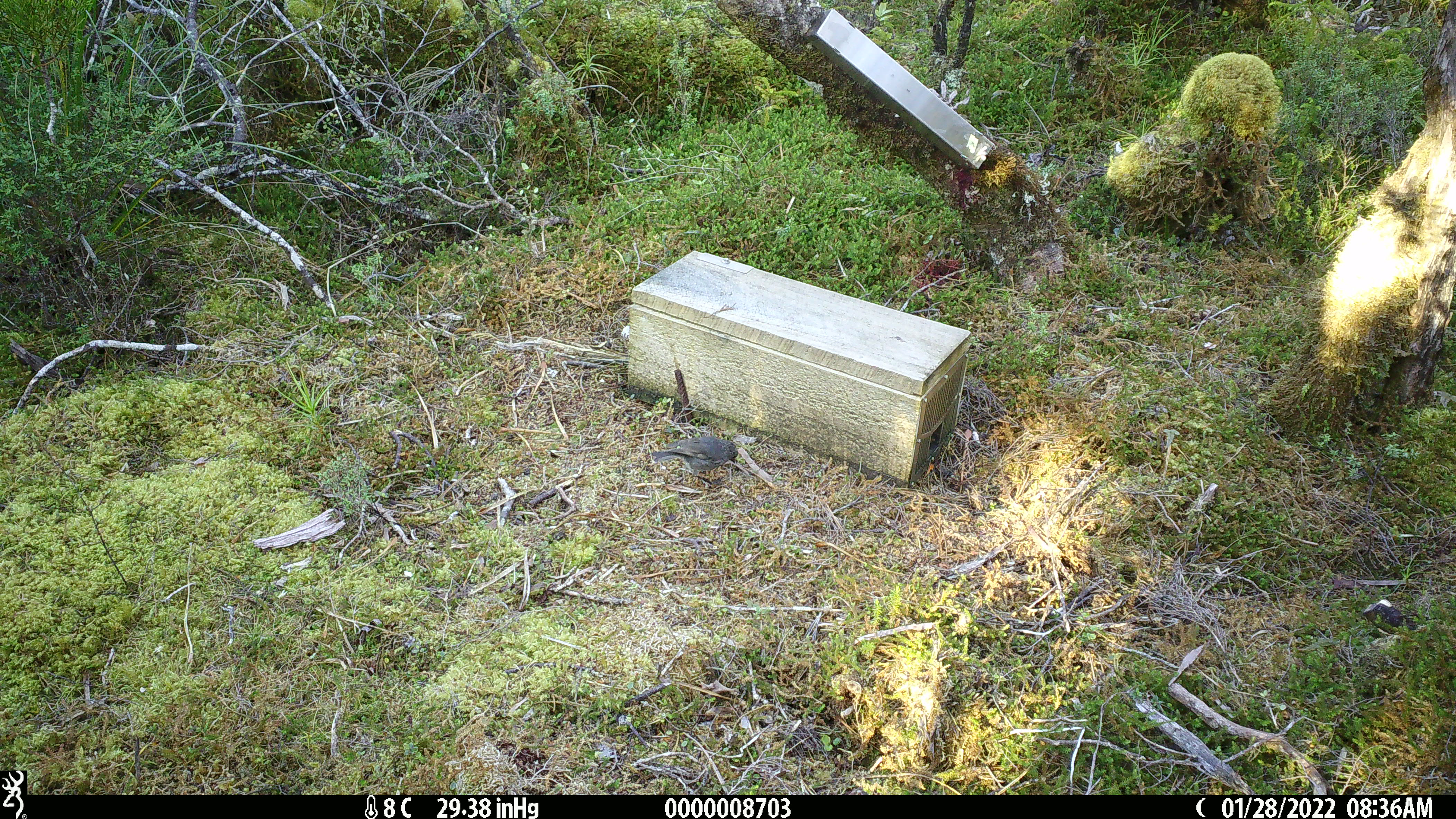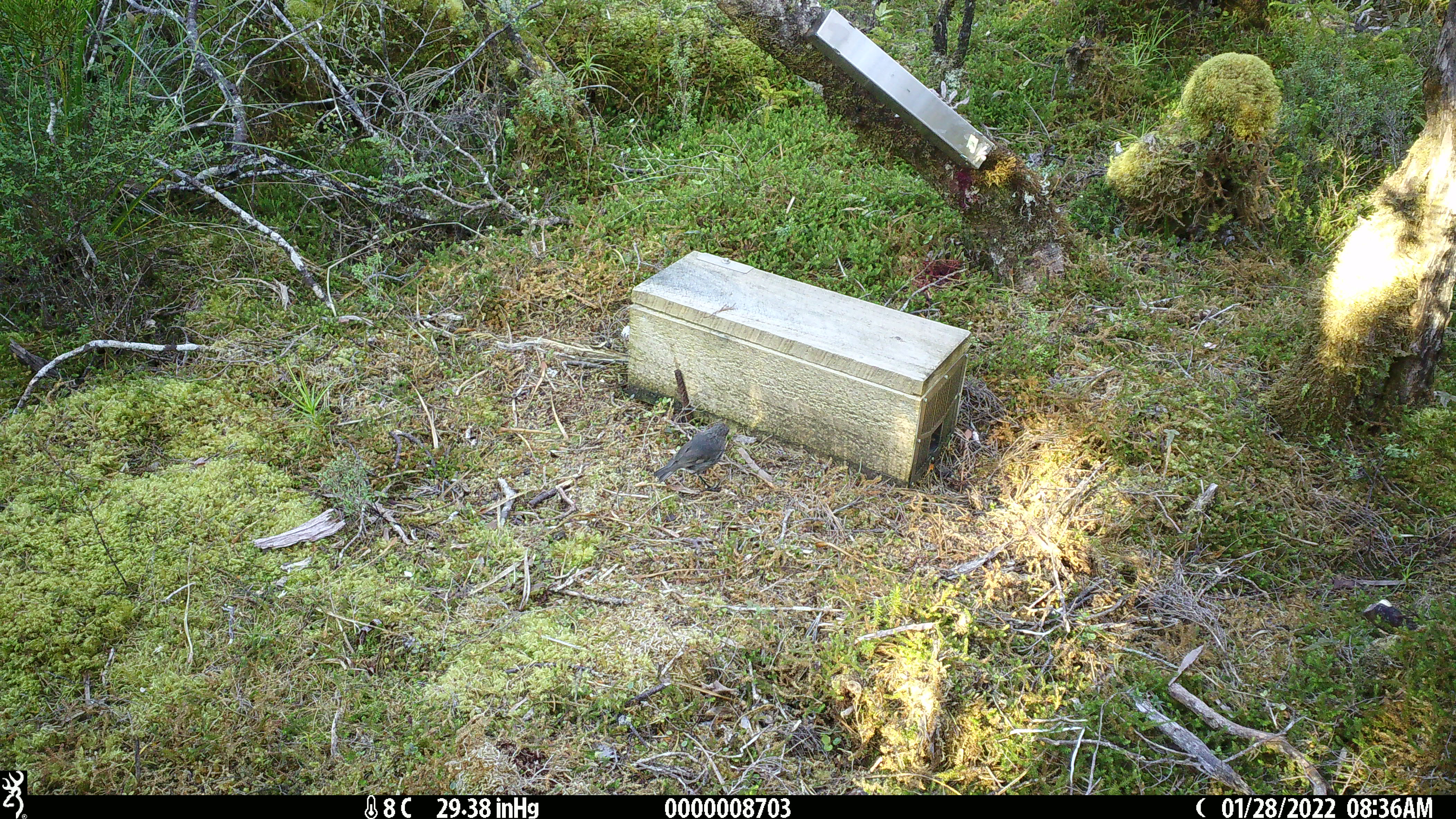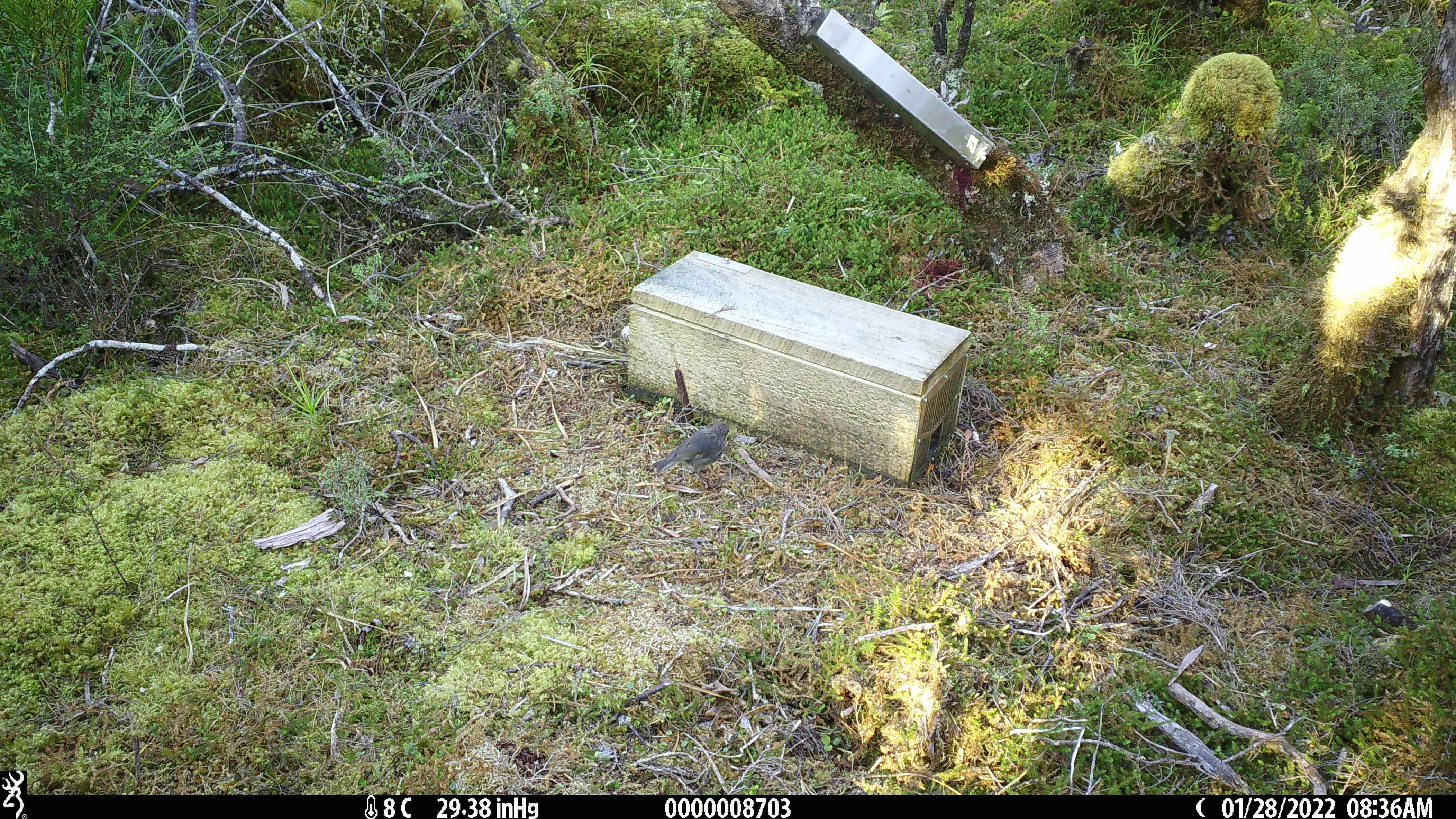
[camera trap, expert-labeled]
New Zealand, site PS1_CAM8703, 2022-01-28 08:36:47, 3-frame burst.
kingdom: Animalia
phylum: Chordata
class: Aves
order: Passeriformes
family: Petroicidae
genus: Petroica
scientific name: Petroica australis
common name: new zealand robin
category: robin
Robin (new zealand robin) (Petroica australis).